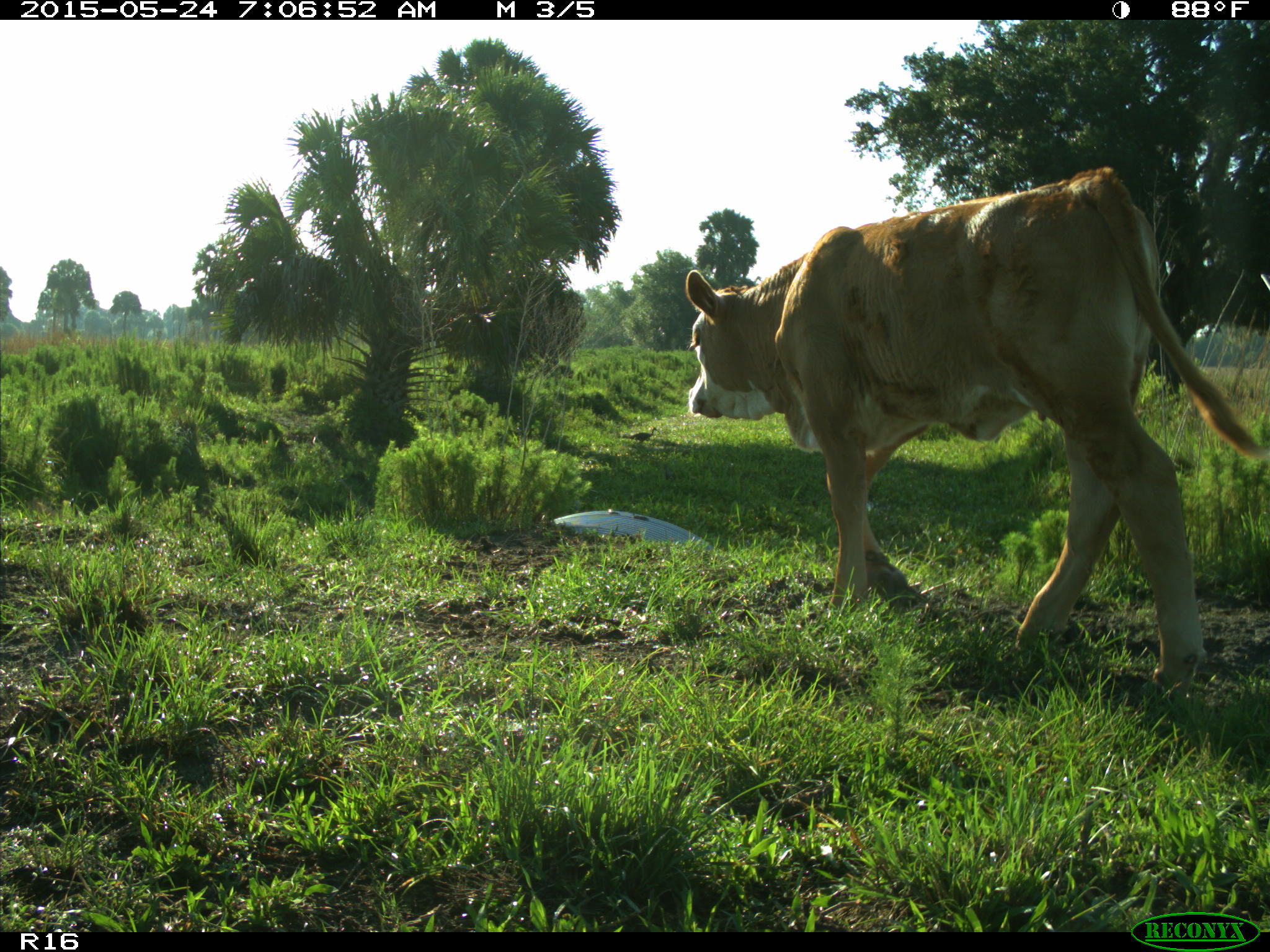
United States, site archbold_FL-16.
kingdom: Animalia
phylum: Chordata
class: Mammalia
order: Artiodactyla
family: Bovidae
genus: Bos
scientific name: Bos taurus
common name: domestic cow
Bos taurus (domestic cow).